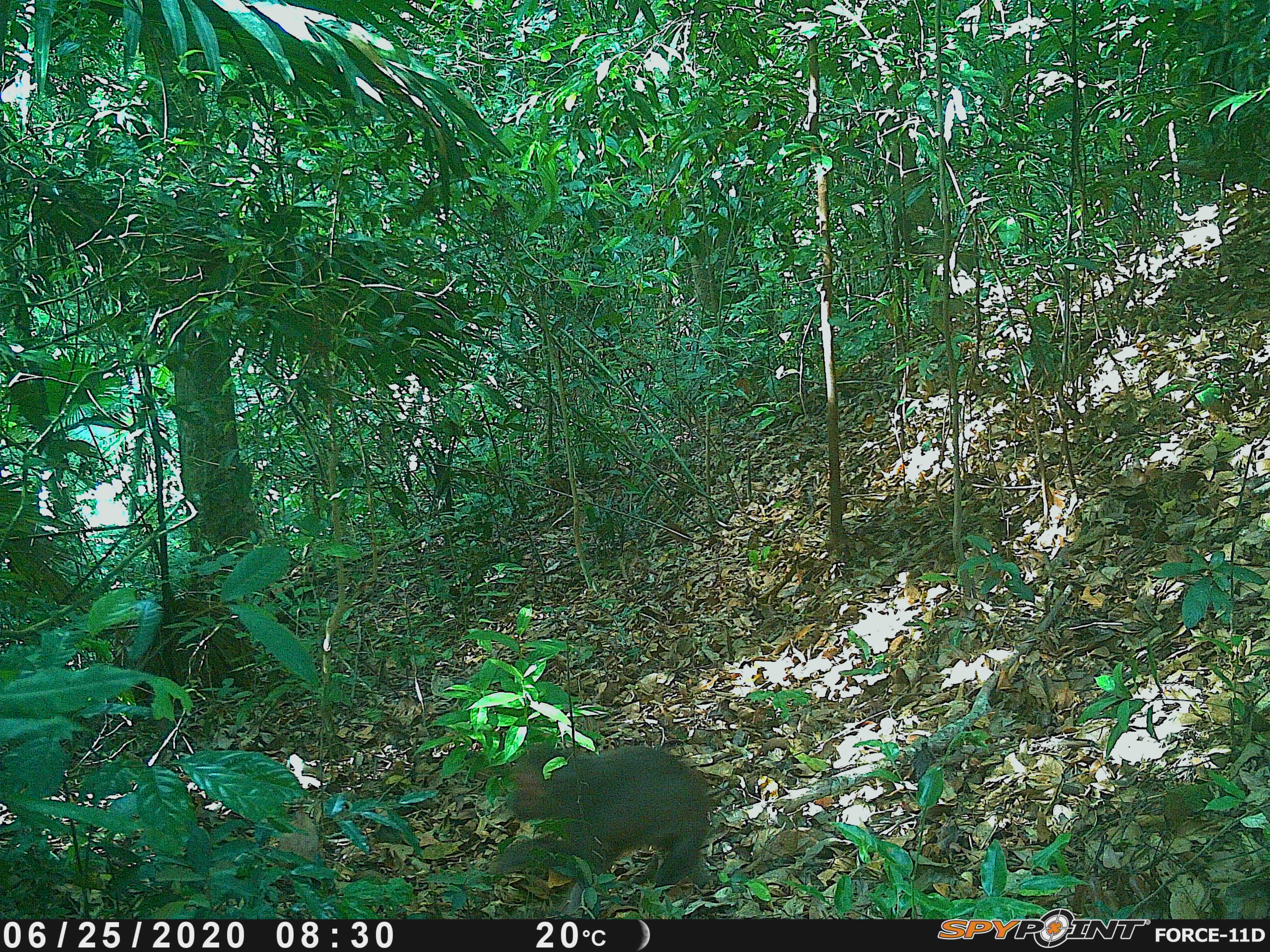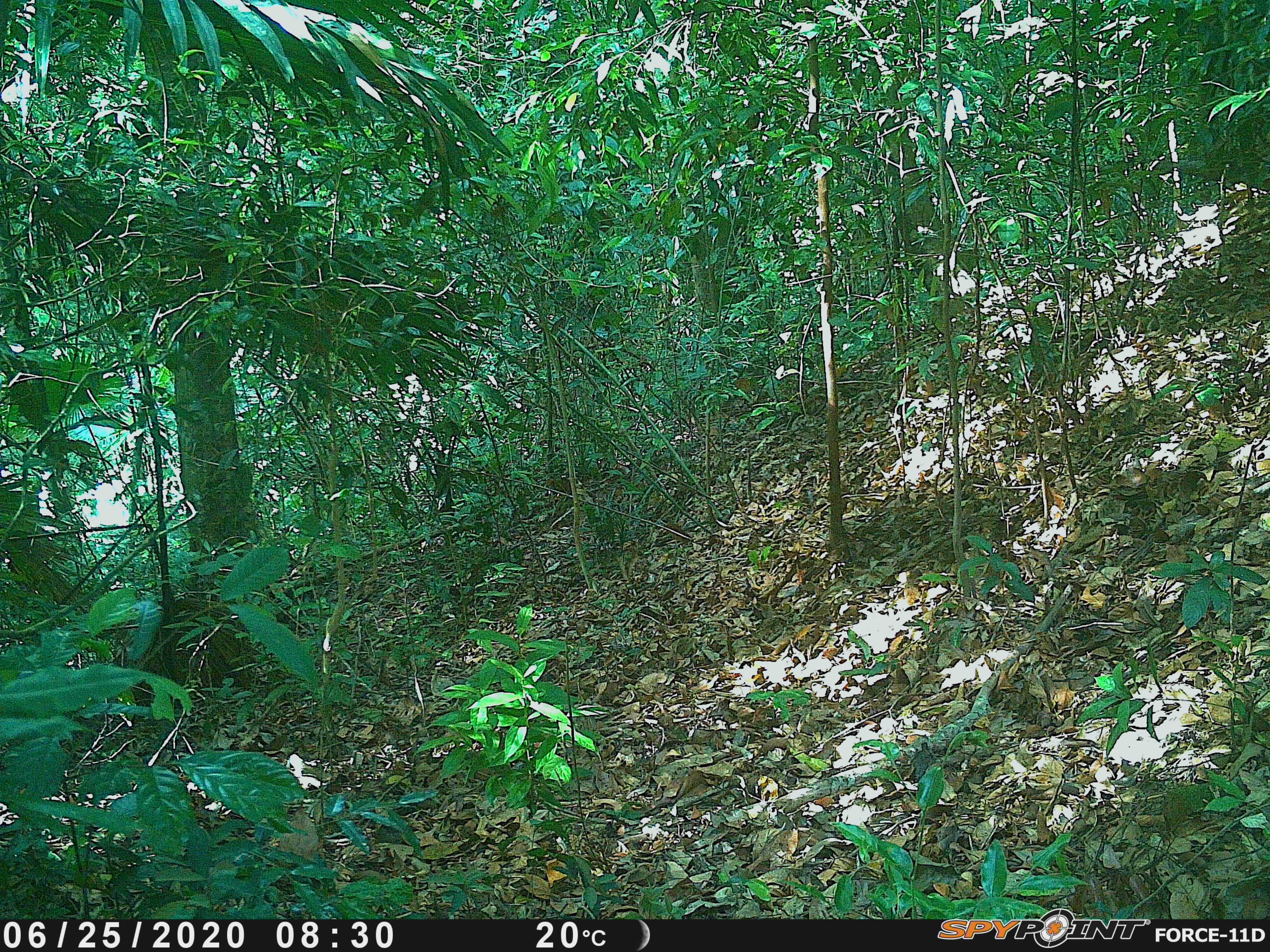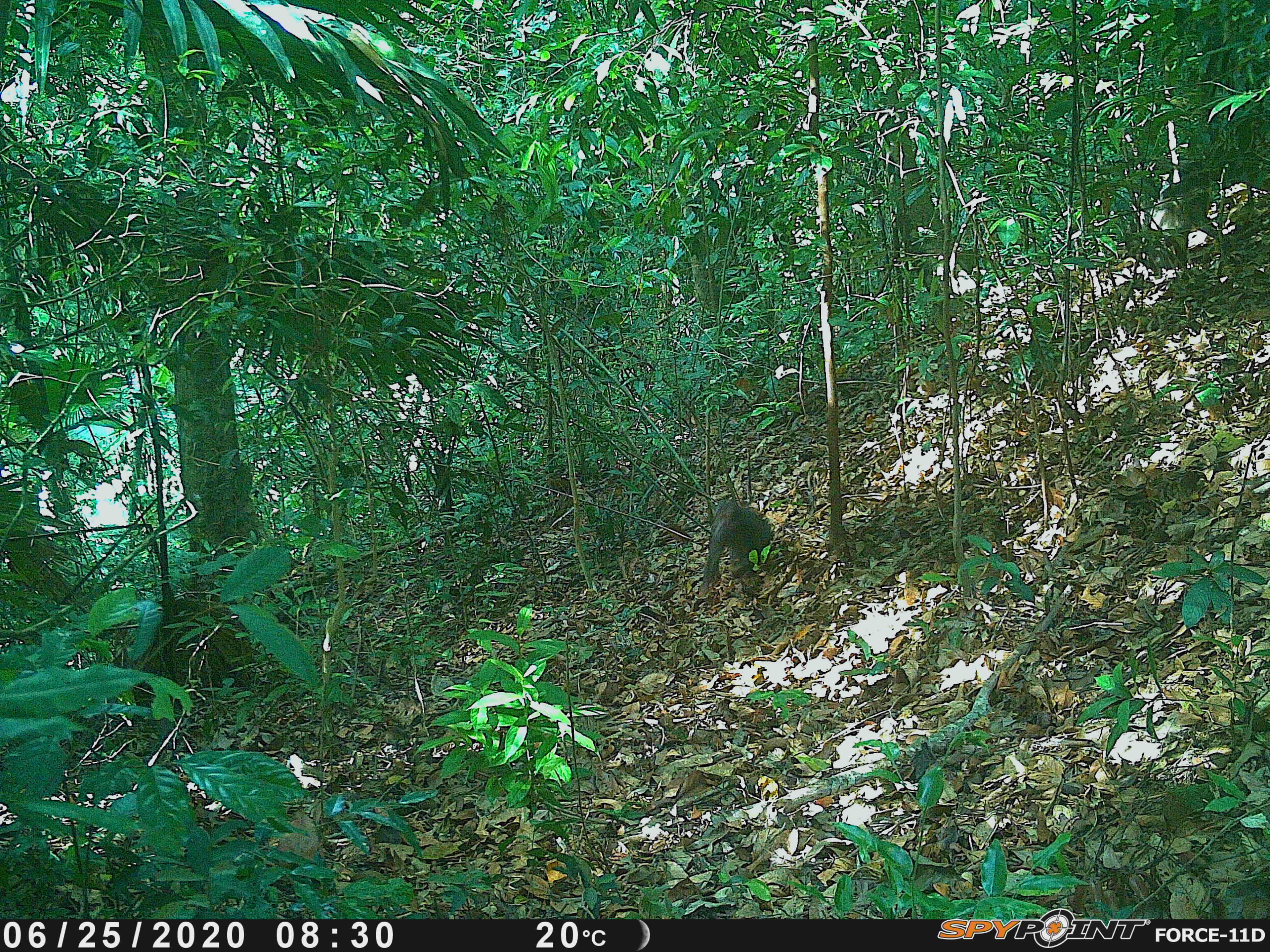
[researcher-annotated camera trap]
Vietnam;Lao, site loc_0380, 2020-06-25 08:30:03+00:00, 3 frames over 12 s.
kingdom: Animalia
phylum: Chordata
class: Mammalia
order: Primates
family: Cercopithecidae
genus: Macaca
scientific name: Macaca arctoides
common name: stump-tailed macaque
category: stump tailed macaque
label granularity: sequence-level